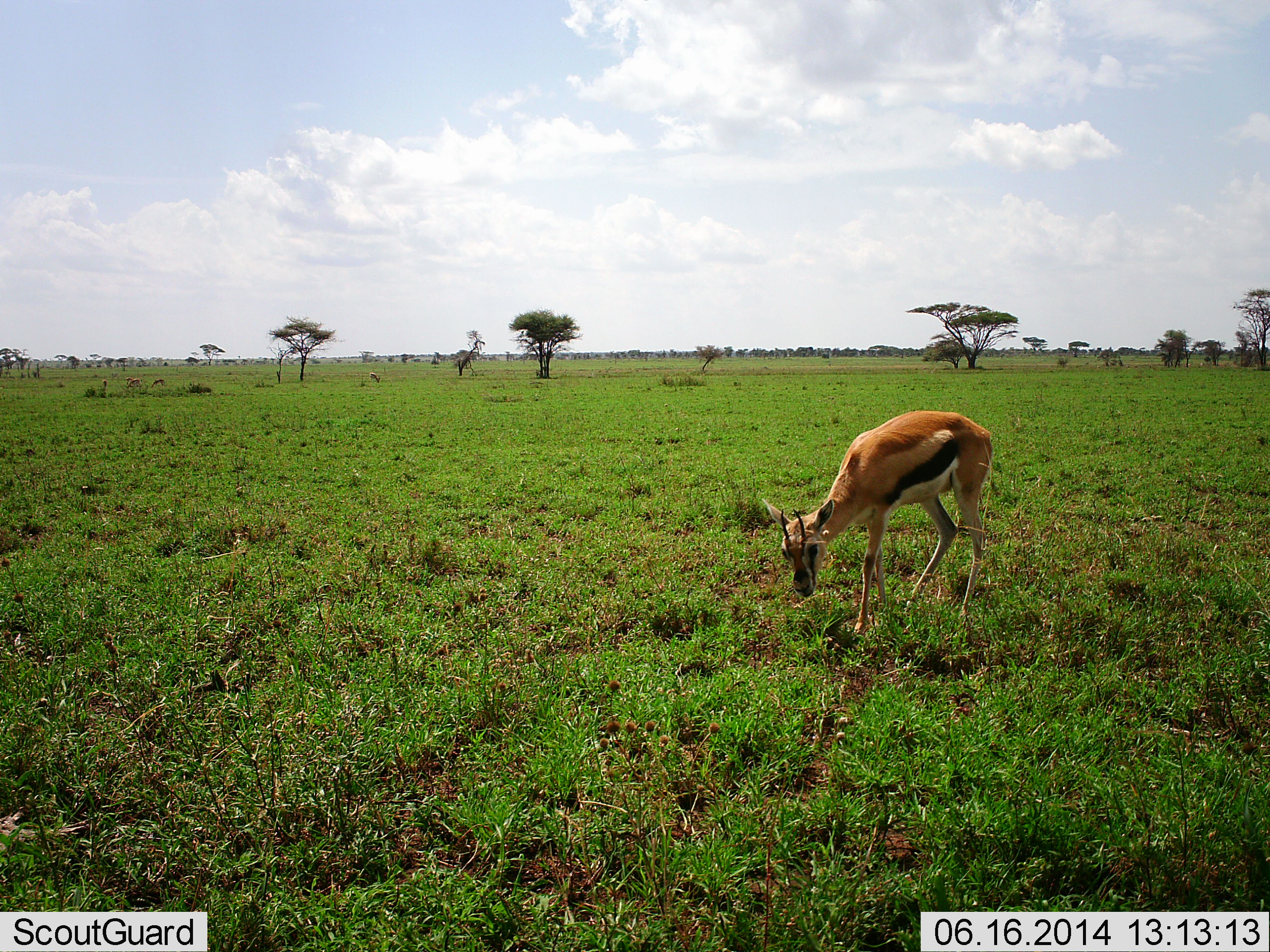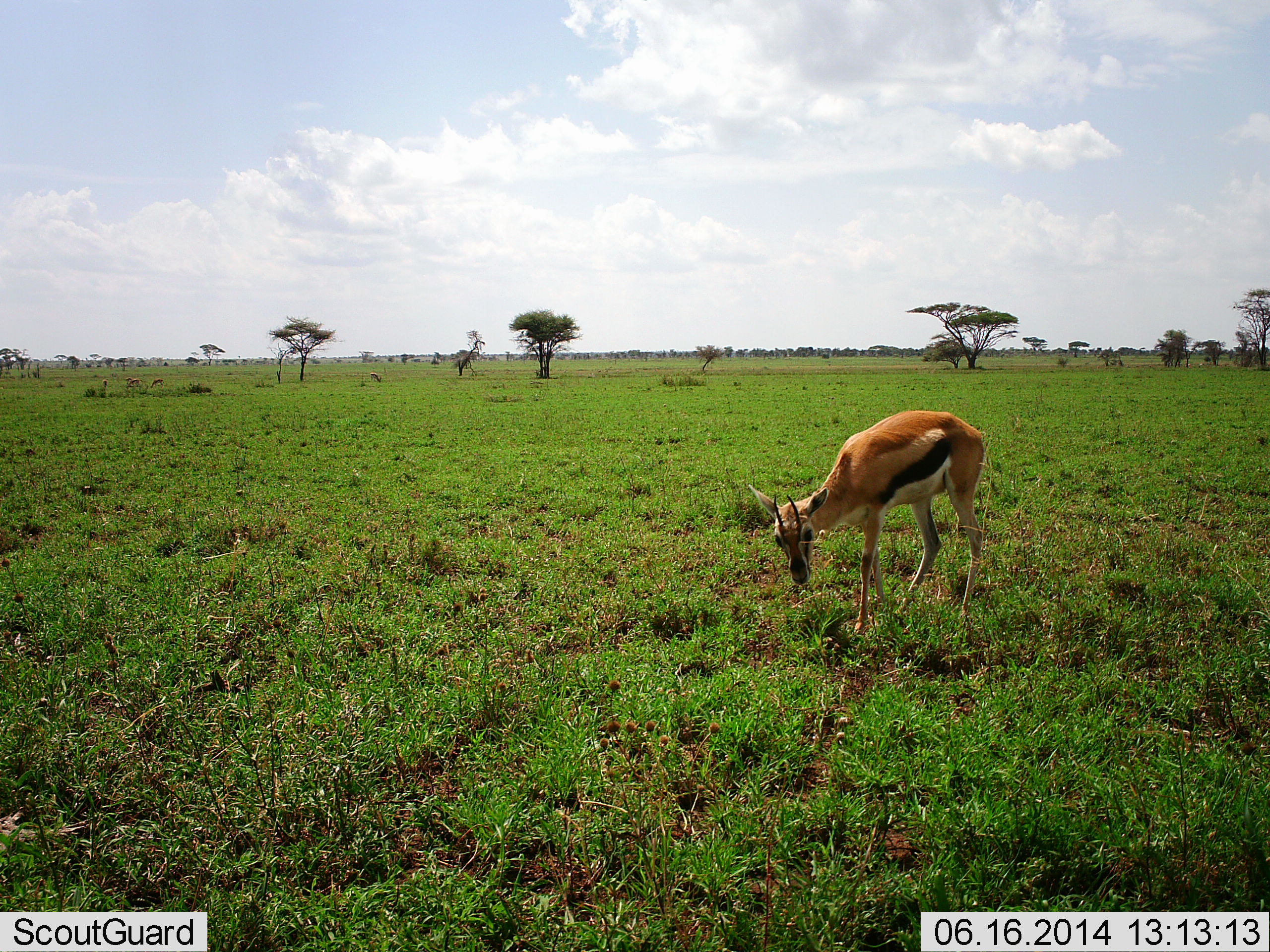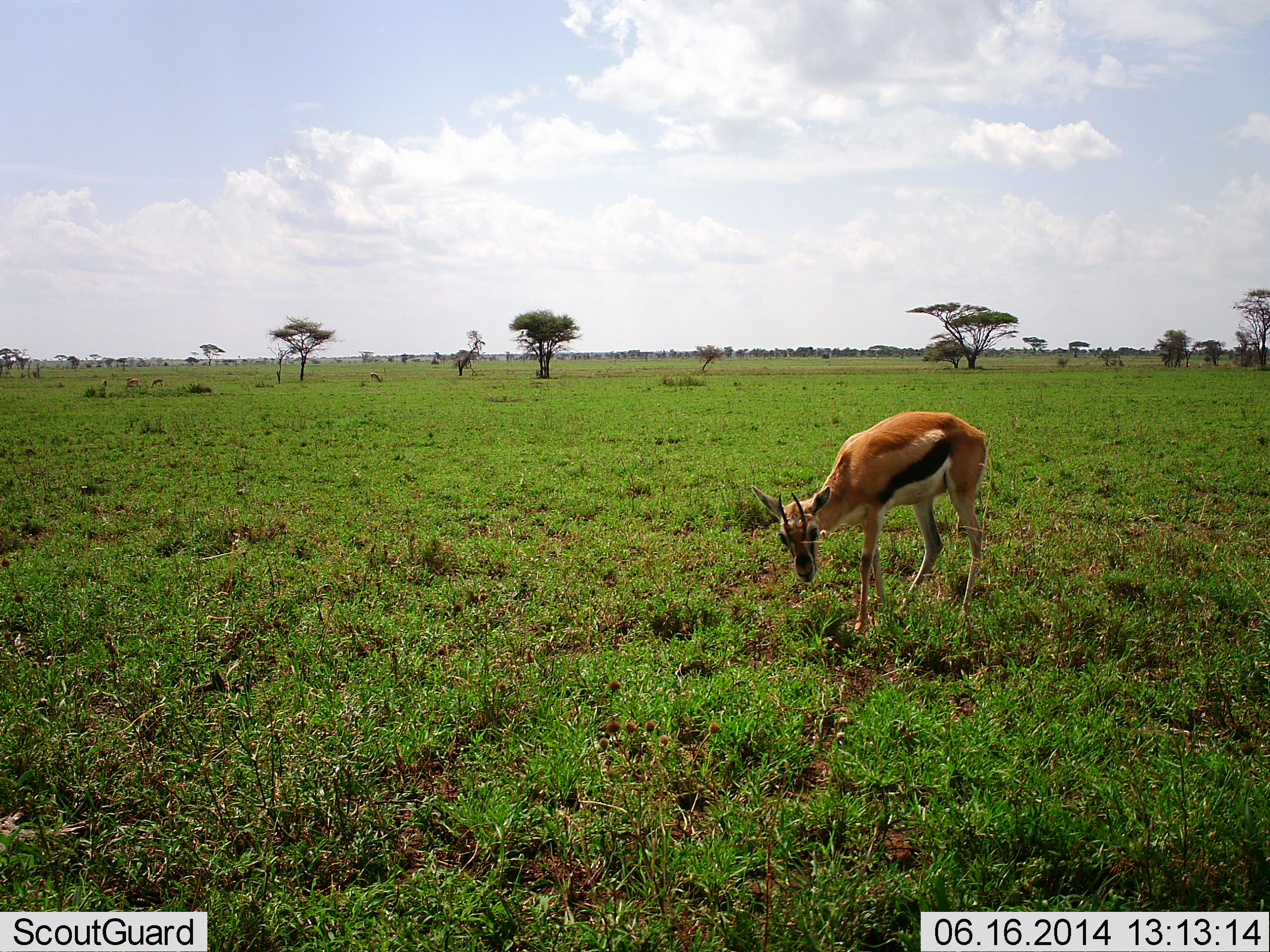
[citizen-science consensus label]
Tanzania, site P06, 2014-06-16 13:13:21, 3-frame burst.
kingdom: Animalia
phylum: Chordata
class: Mammalia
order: Artiodactyla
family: Bovidae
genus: Eudorcas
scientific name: Eudorcas thomsonii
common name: thomson's gazelle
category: gazellethomsons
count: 1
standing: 40%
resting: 0%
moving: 20%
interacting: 0%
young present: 0%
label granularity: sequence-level